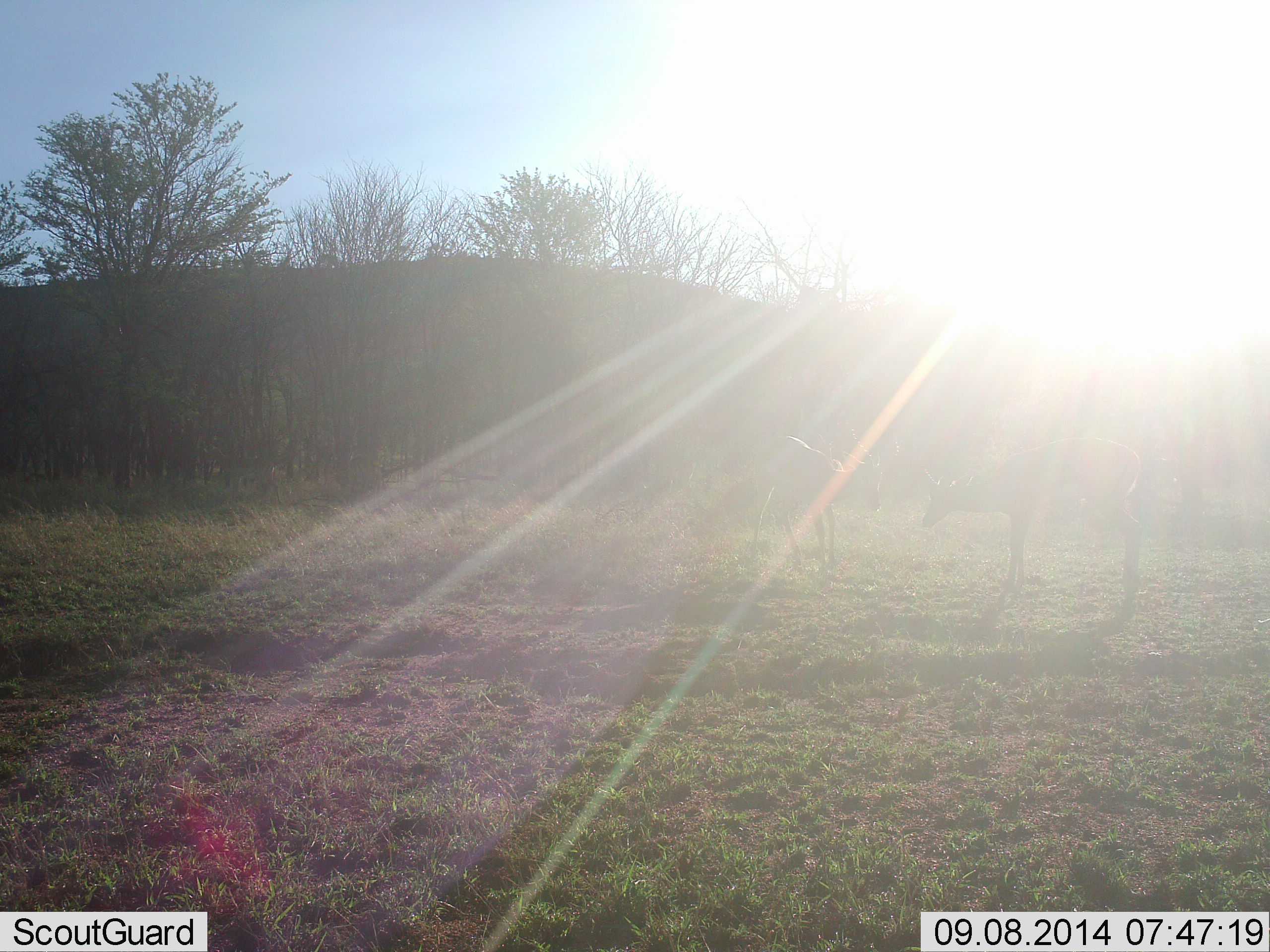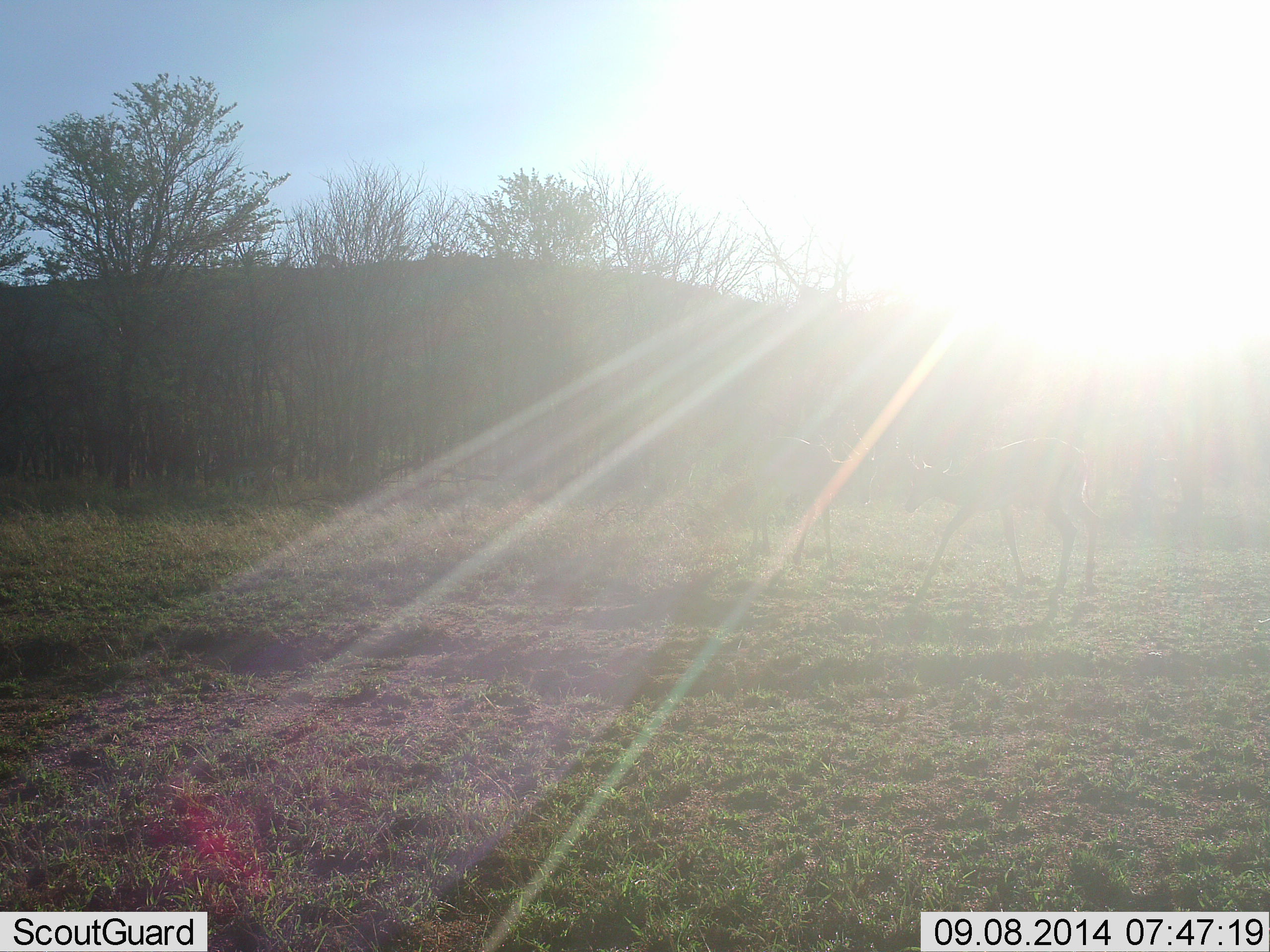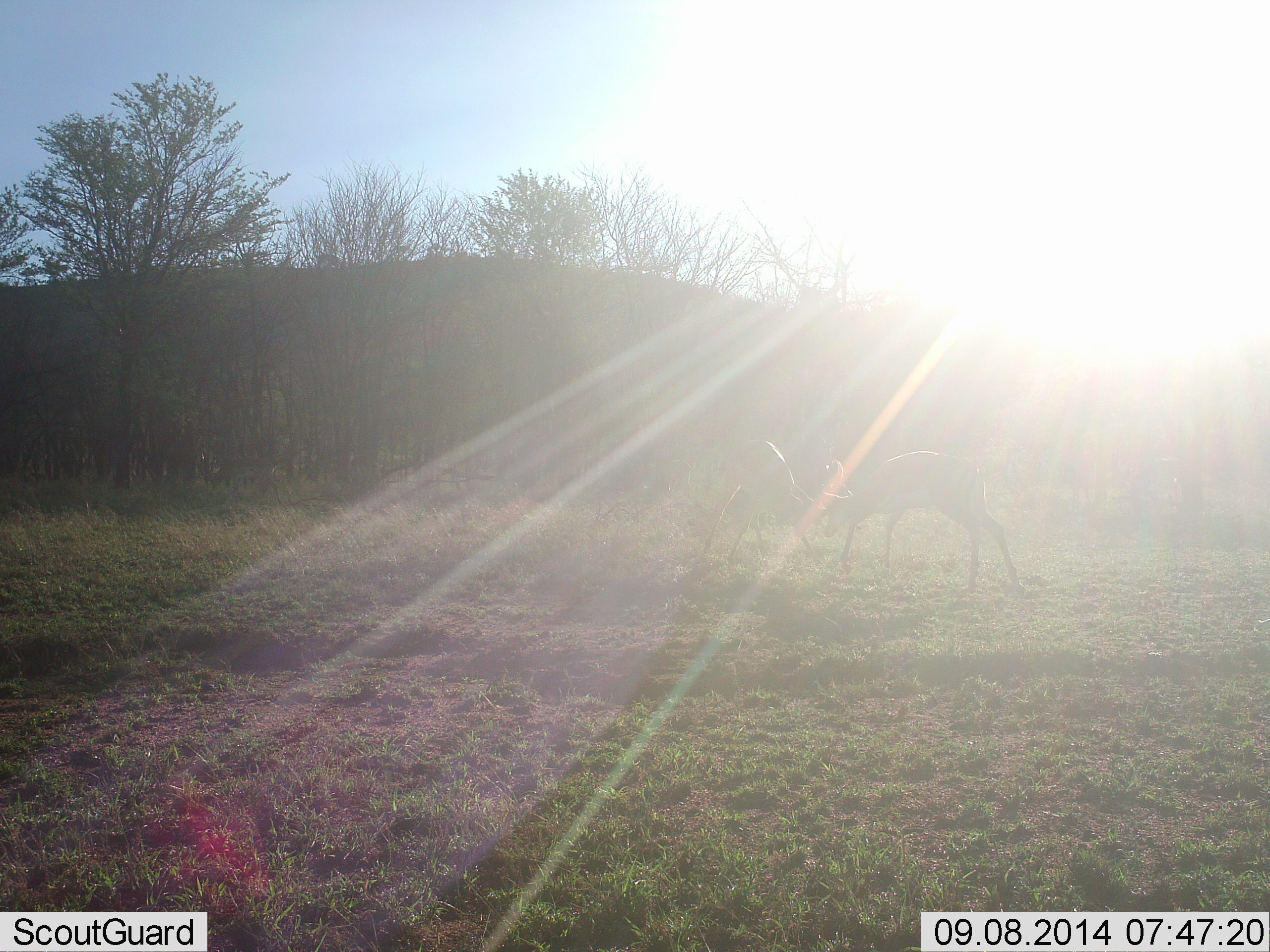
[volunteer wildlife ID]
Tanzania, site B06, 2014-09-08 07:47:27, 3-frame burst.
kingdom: Animalia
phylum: Chordata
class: Mammalia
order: Artiodactyla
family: Bovidae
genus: Aepyceros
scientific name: Aepyceros melampus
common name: impala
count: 2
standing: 0%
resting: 0%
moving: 57%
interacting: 86%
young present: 0%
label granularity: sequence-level